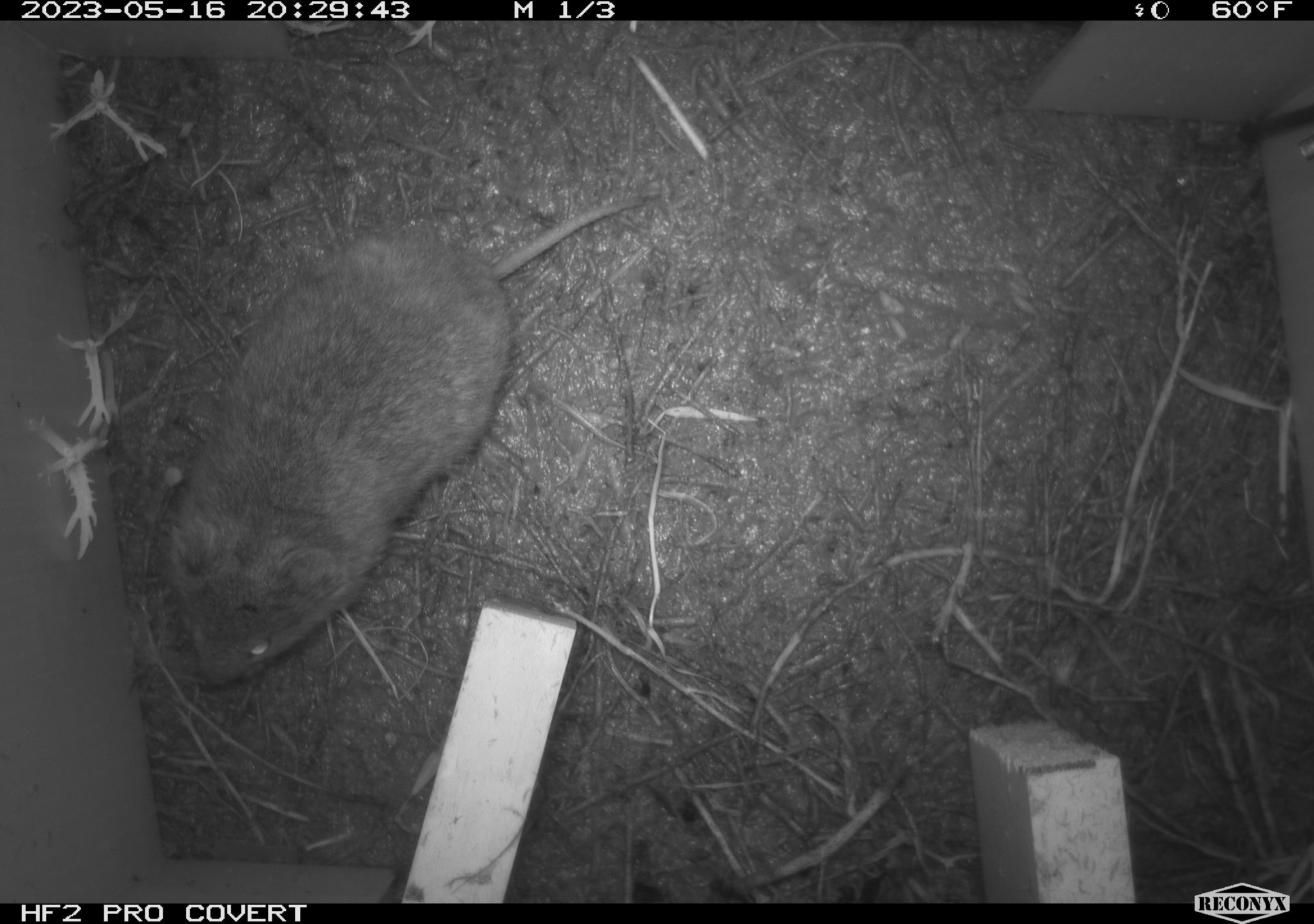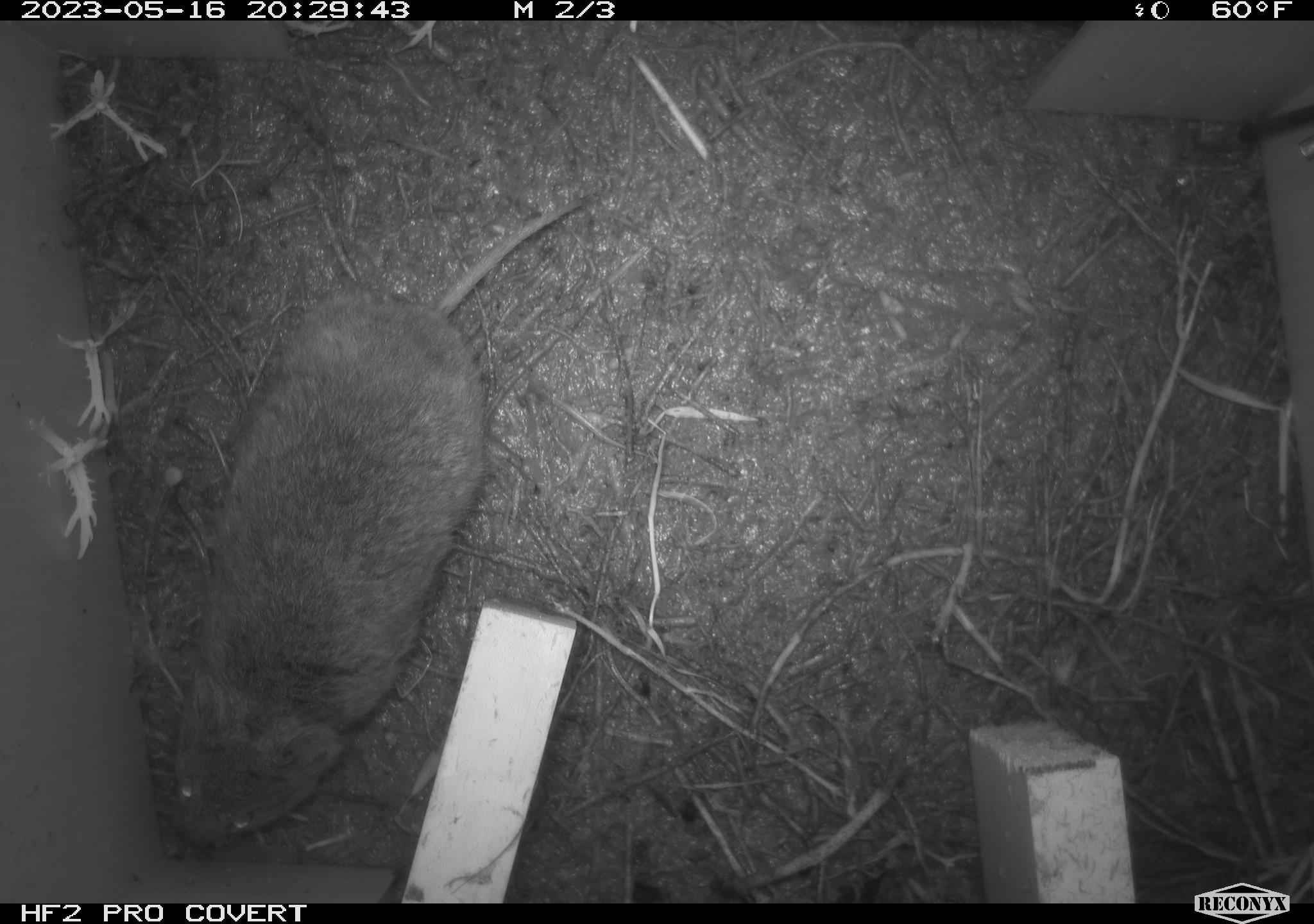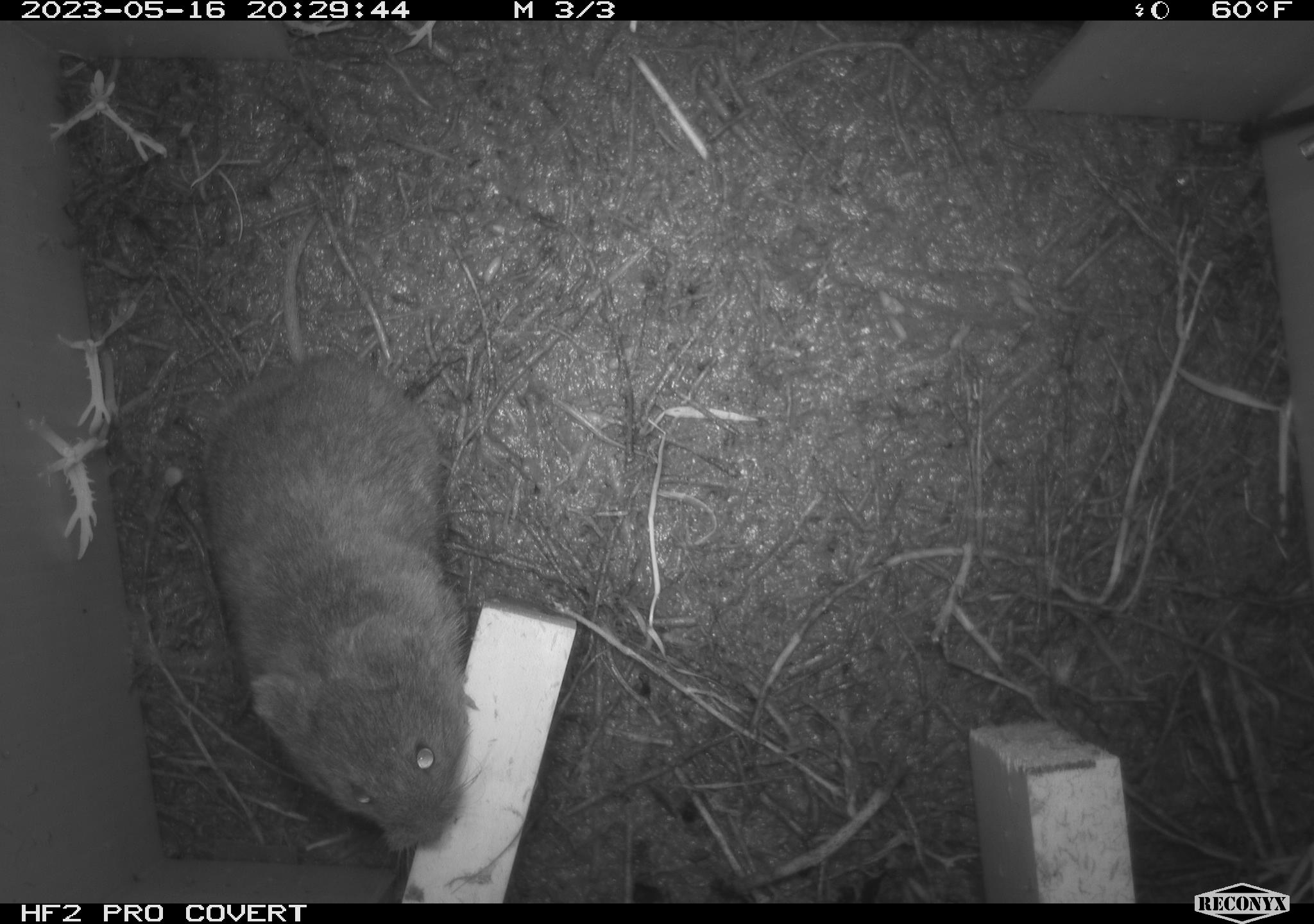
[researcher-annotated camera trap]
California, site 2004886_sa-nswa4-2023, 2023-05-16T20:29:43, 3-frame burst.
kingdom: Animalia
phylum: Chordata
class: Mammalia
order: Rodentia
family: Cricetidae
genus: Microtus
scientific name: Microtus californicus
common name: california vole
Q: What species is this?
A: California vole (Microtus californicus).